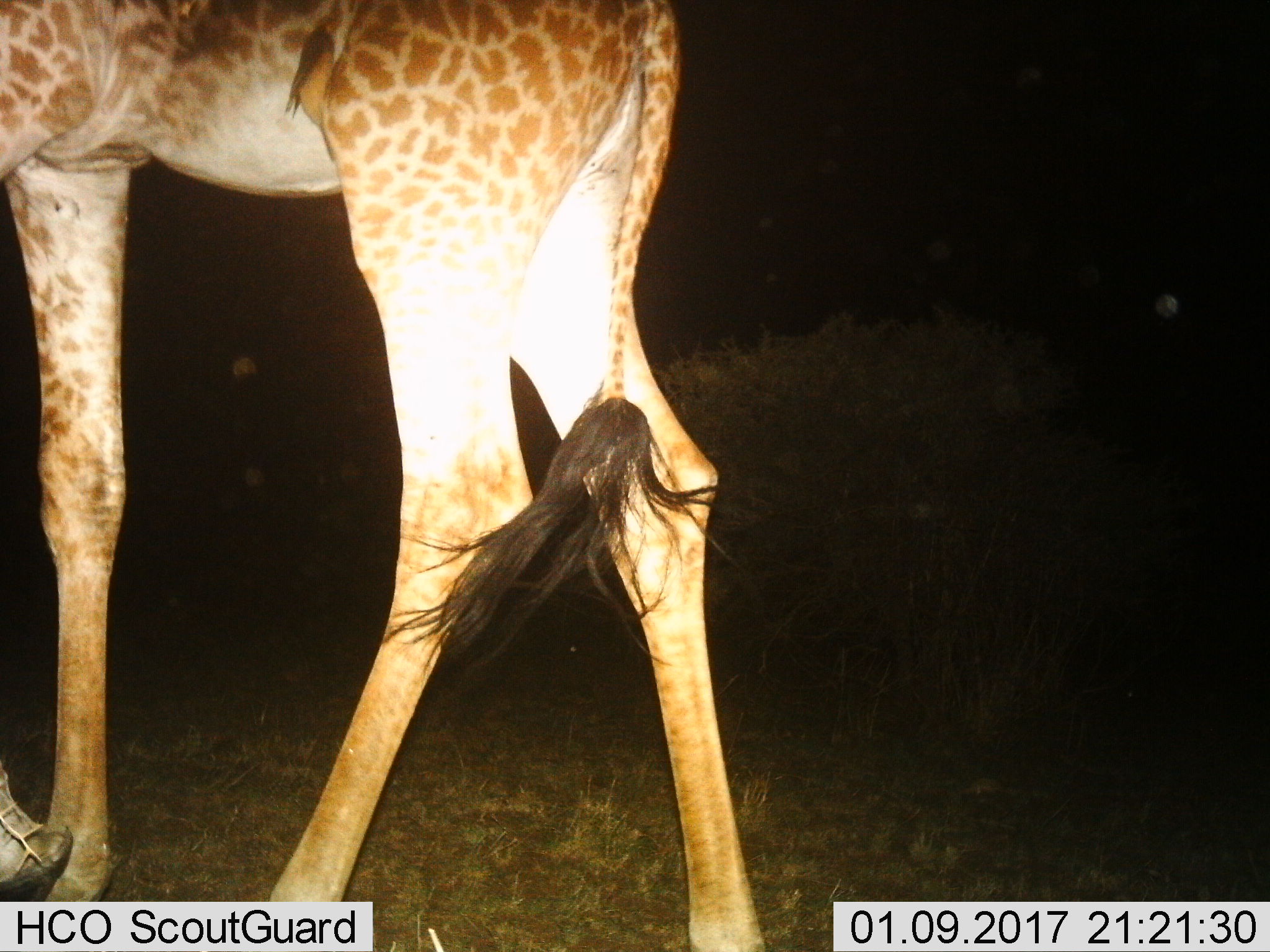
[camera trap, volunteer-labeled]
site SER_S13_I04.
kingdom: Animalia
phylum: Chordata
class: Mammalia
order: Artiodactyla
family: Giraffidae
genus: Giraffa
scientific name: Giraffa camelopardalis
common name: giraffe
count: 1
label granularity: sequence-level